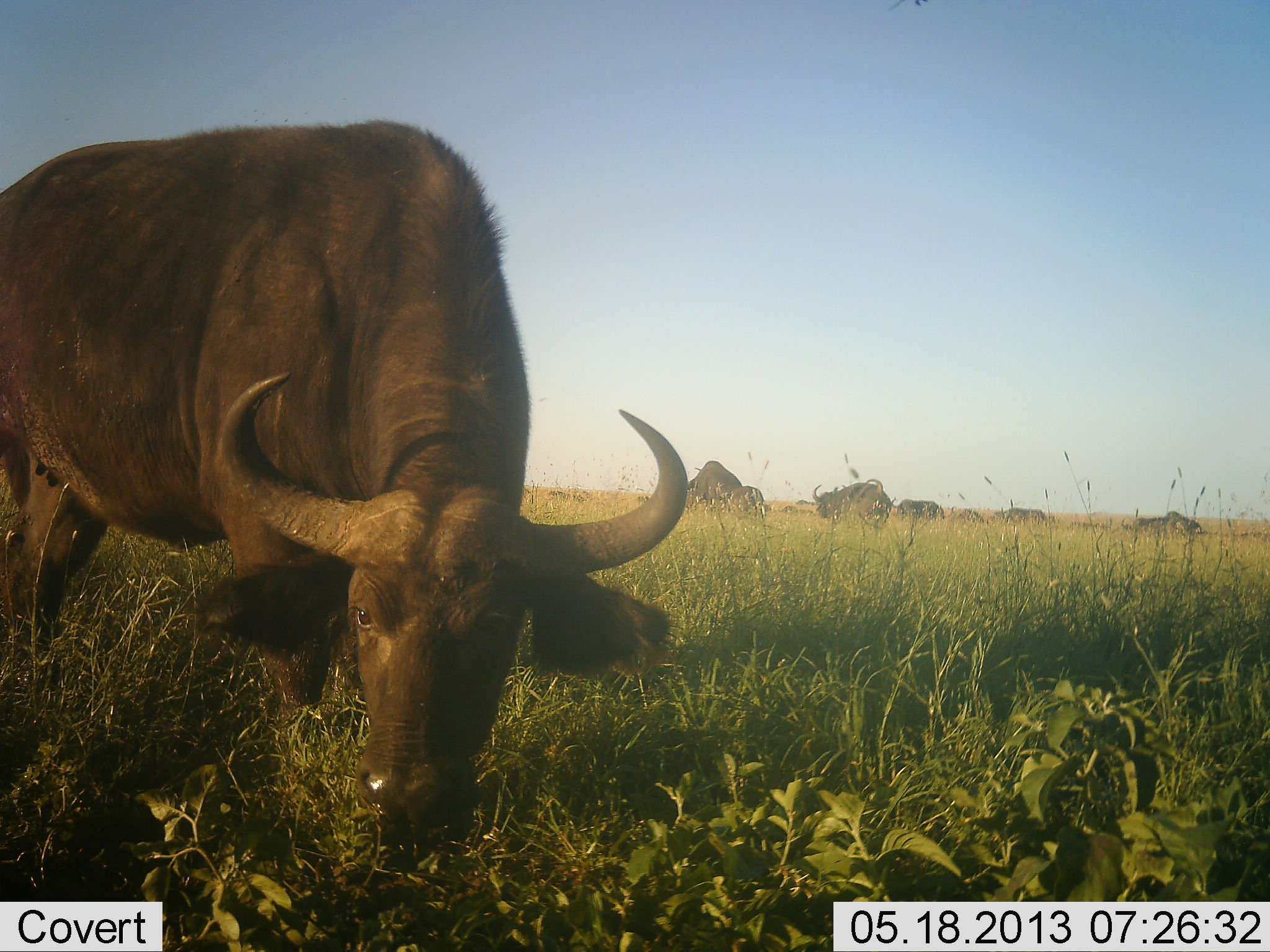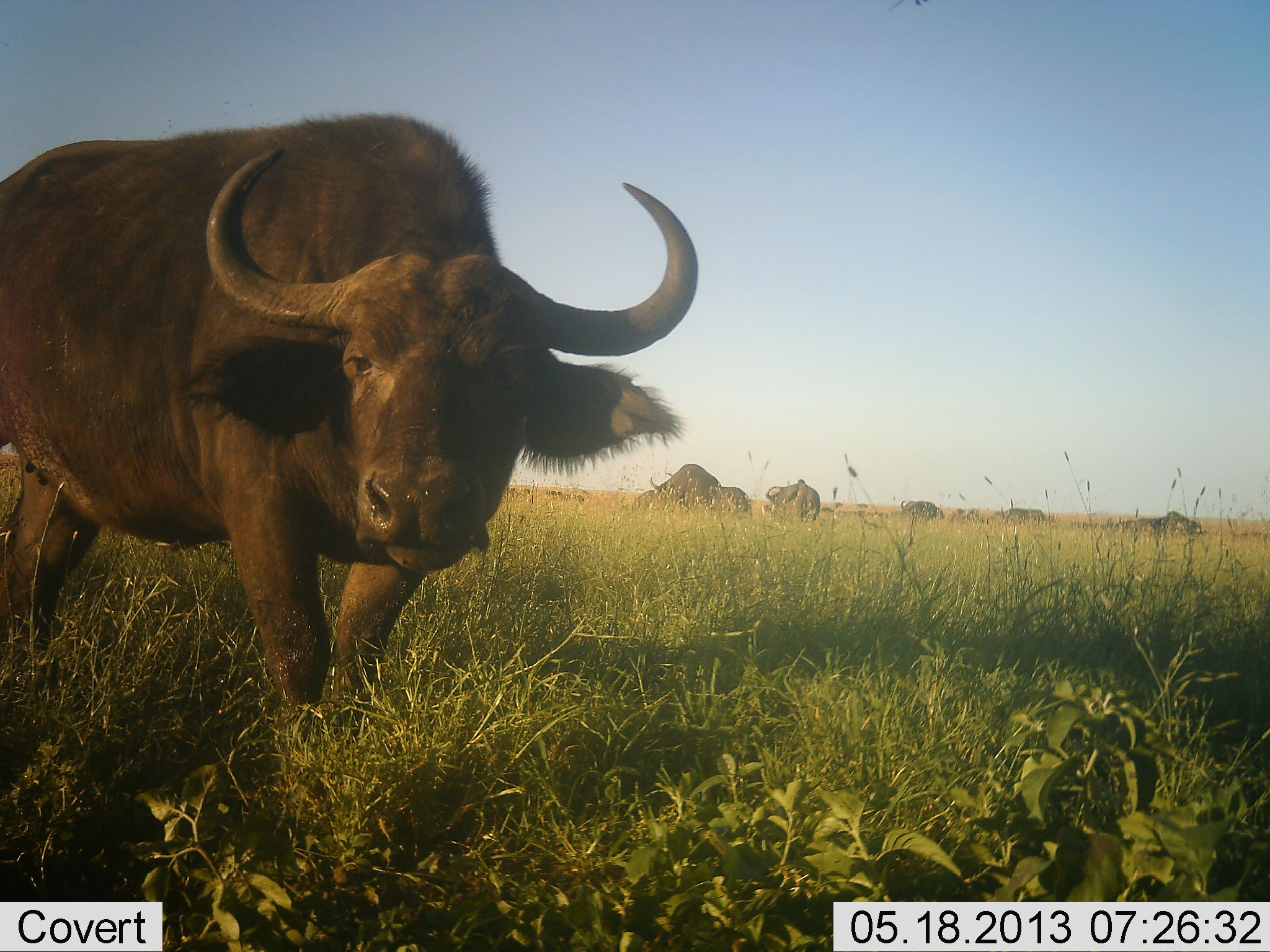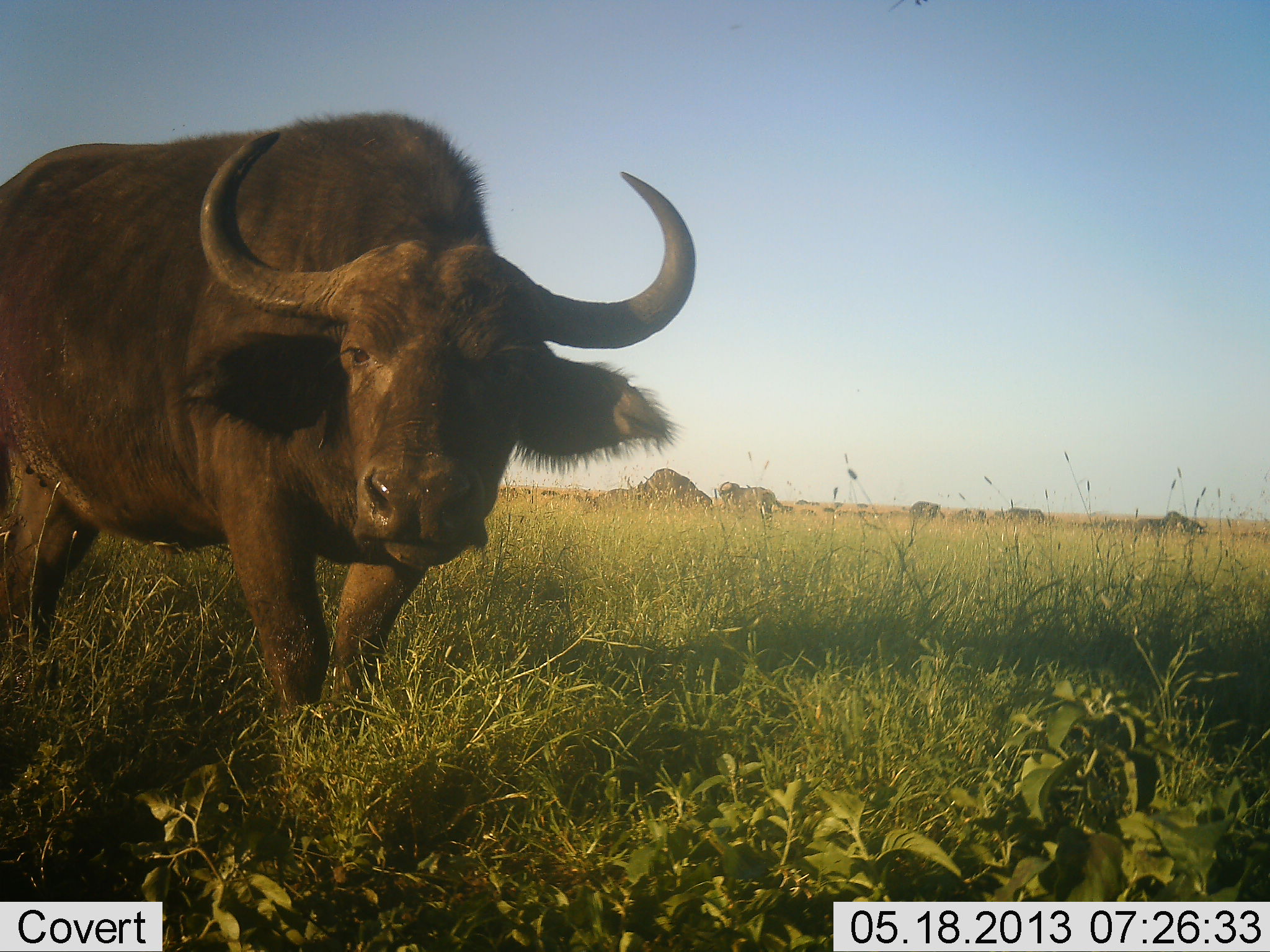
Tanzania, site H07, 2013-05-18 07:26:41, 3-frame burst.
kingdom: Animalia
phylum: Chordata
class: Mammalia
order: Artiodactyla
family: Bovidae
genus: Syncerus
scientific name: Syncerus caffer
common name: cape buffalo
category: buffalo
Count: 11-50.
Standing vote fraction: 90%.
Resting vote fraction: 40%.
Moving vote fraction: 70%.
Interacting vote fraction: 20%.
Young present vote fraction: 0%.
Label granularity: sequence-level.